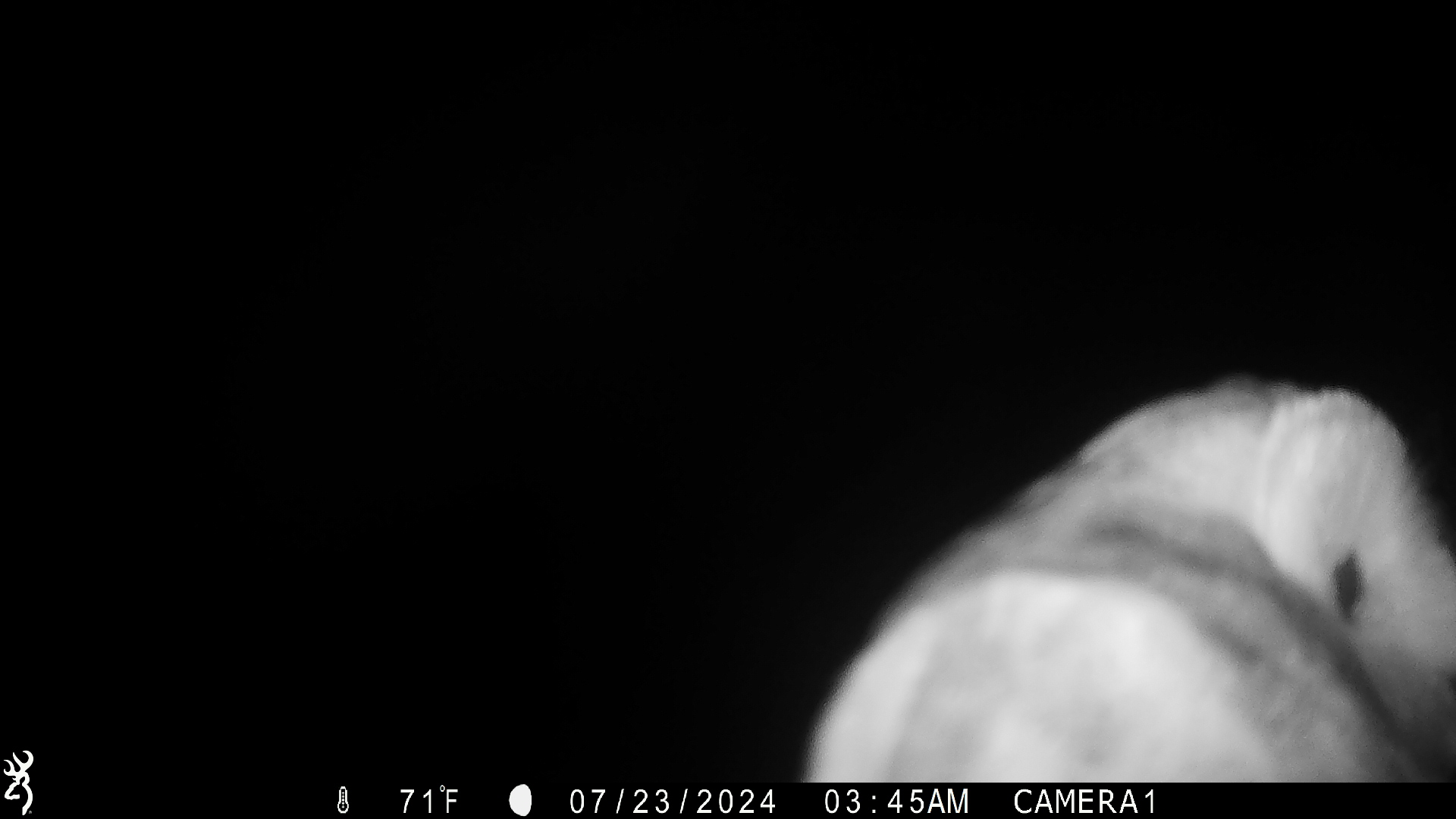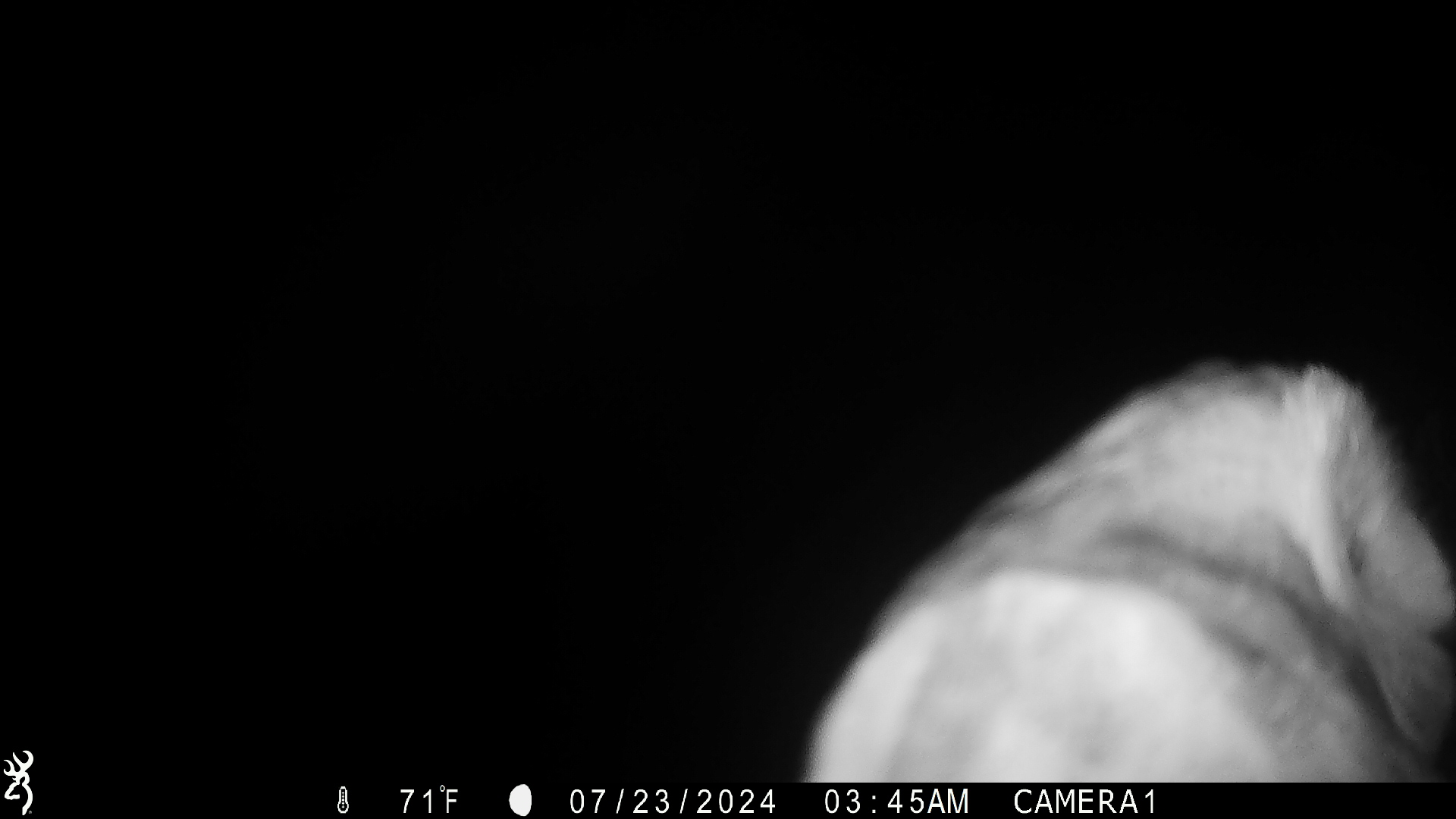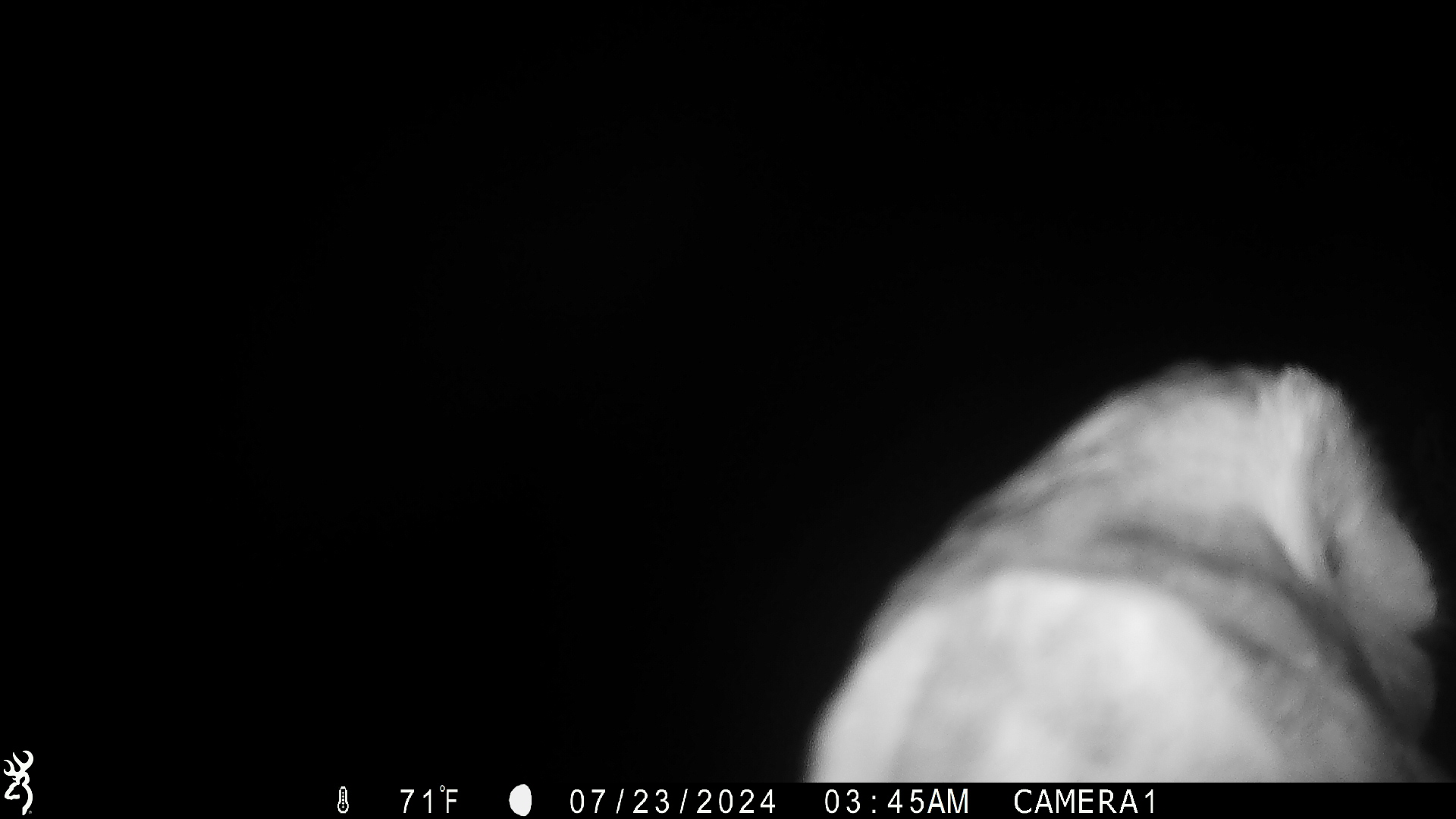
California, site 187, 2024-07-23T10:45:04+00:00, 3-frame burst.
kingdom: Animalia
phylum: Chordata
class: Aves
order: Strigiformes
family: Tytonidae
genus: Tyto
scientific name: Tyto alba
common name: barn owl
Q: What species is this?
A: Barn owl (Tyto alba).